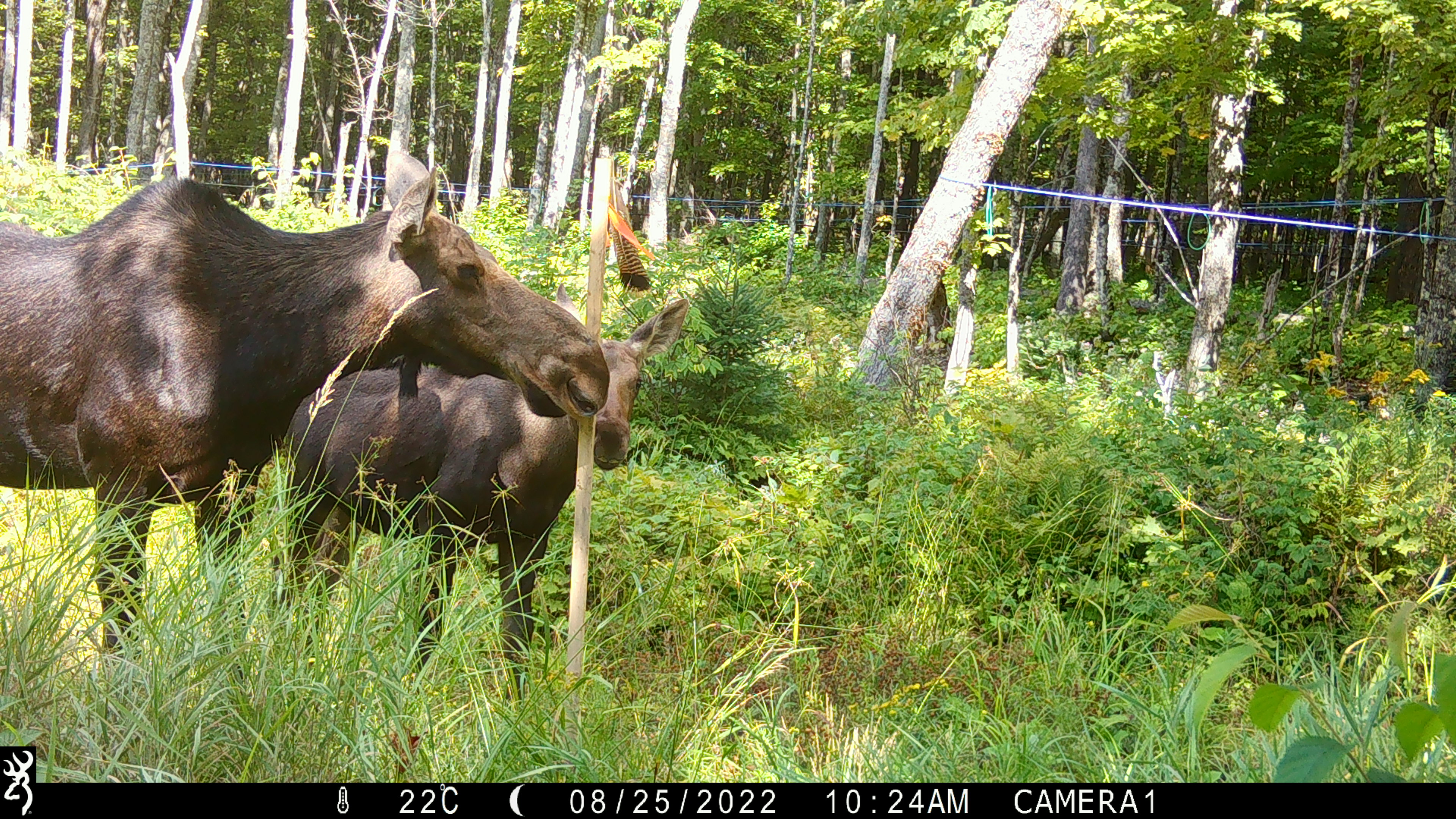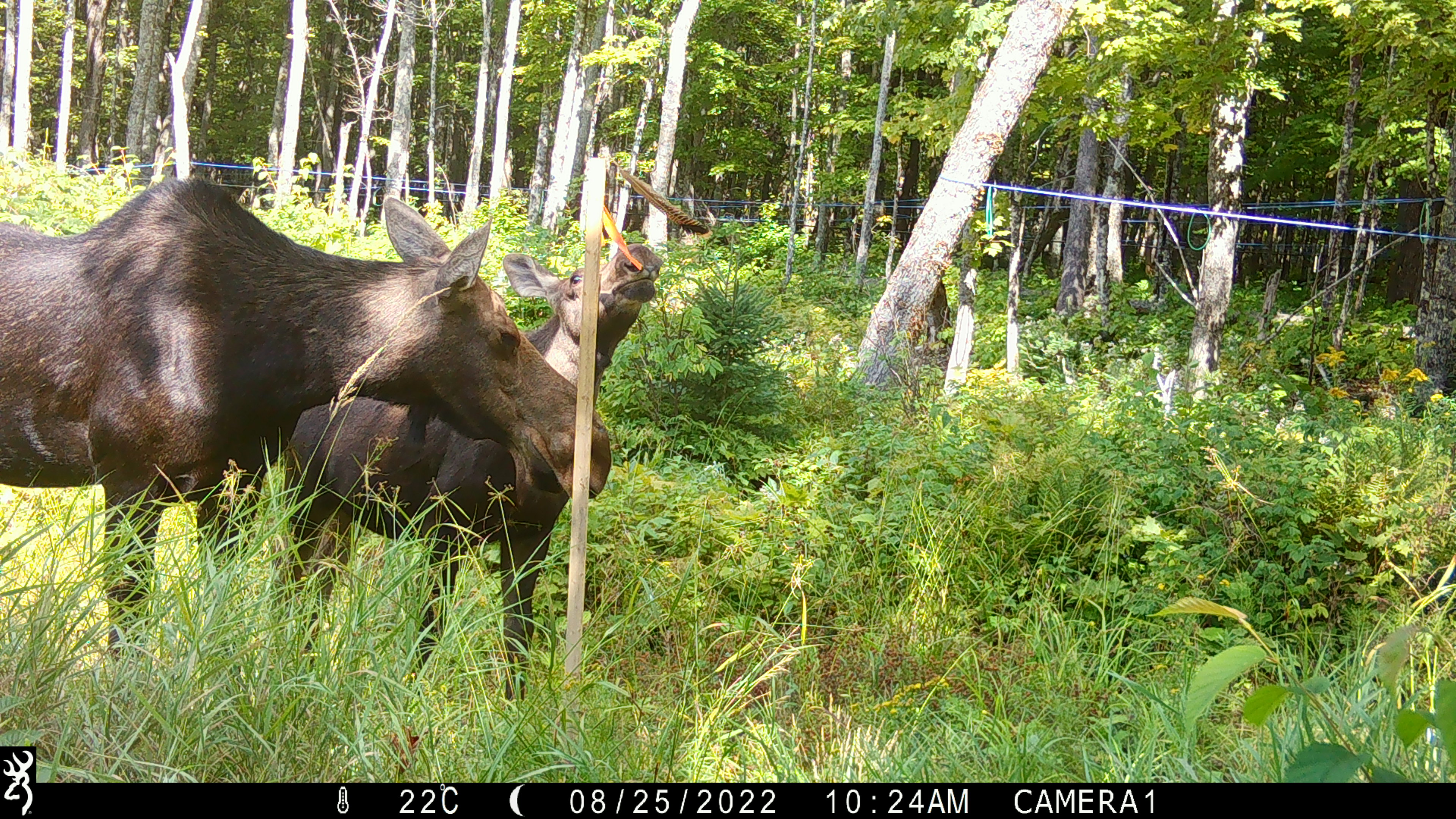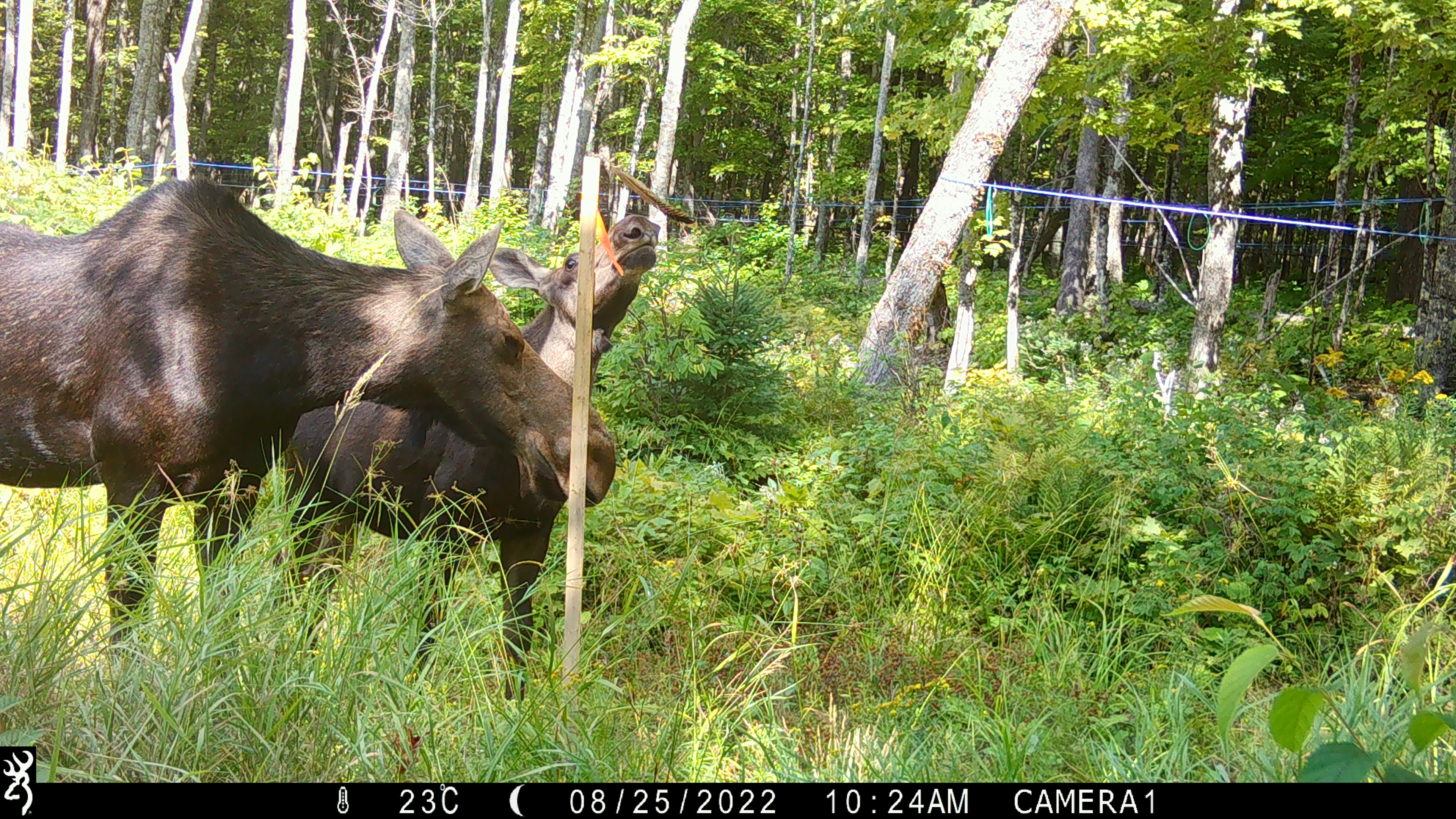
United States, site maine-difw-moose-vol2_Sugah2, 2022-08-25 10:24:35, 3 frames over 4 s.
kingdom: Animalia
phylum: Chordata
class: Mammalia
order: Artiodactyla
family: Cervidae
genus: Alces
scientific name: Alces alces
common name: moose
Moose (Alces alces).